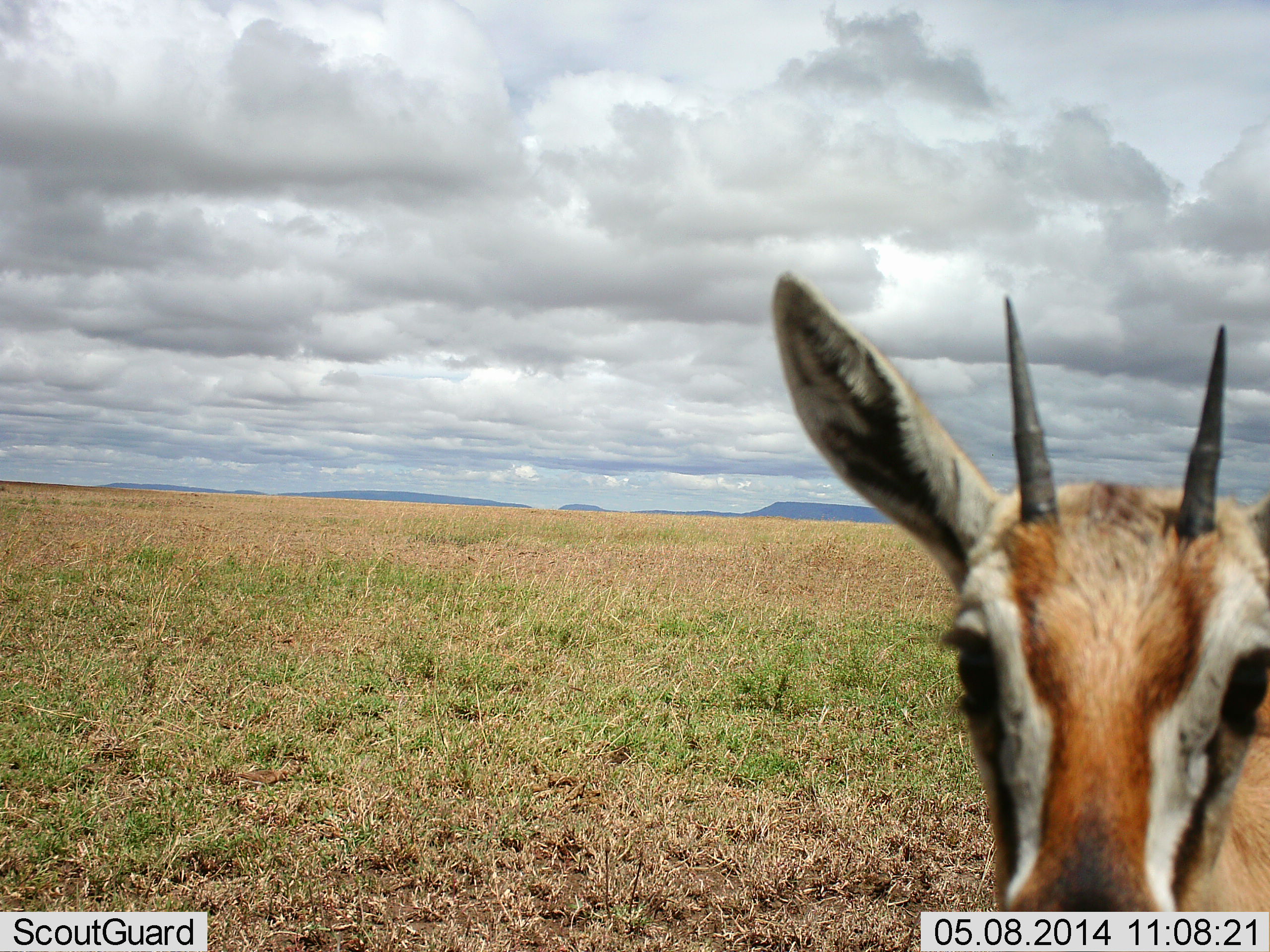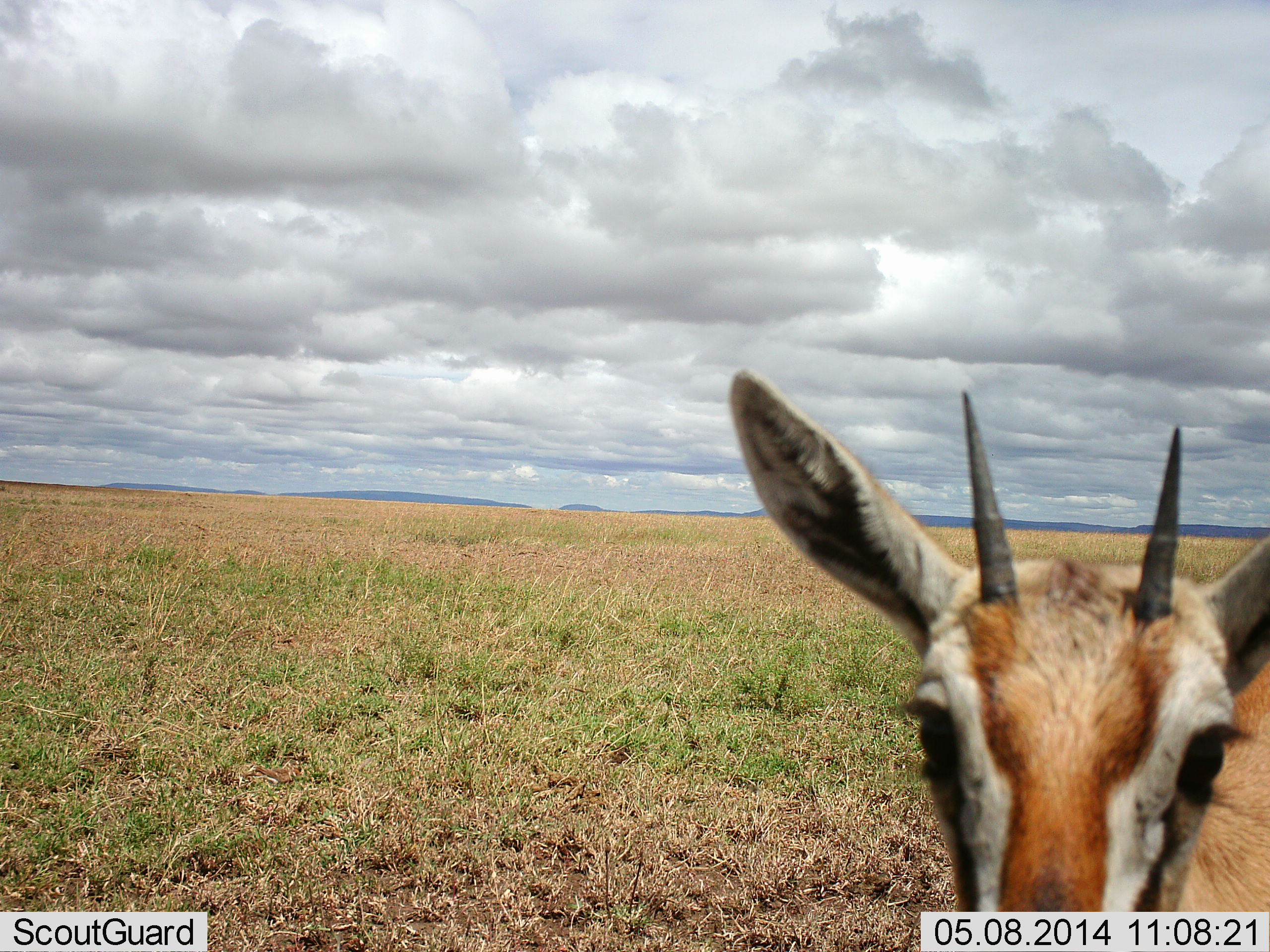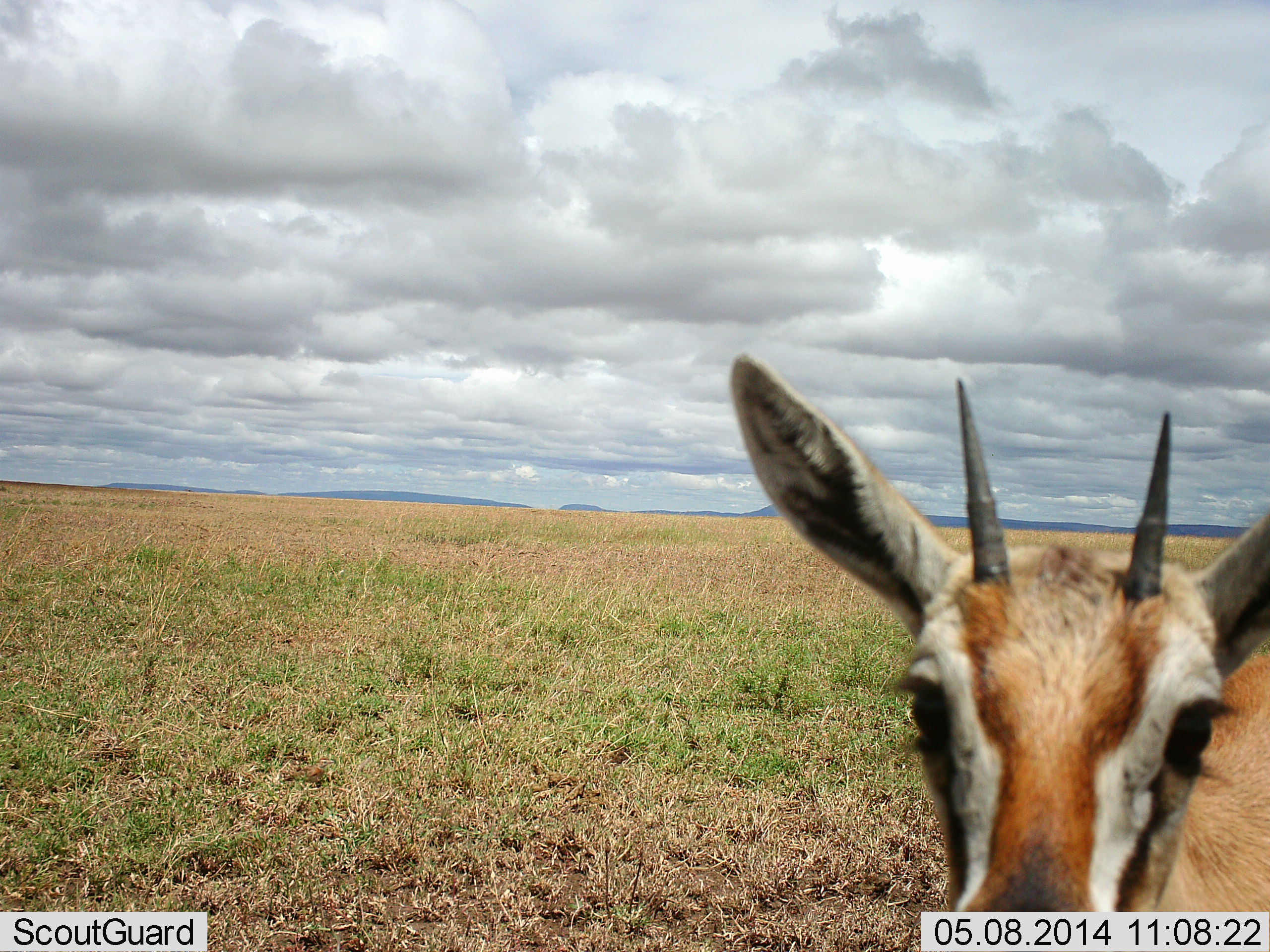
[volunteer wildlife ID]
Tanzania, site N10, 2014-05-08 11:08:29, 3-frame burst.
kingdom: Animalia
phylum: Chordata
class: Mammalia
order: Artiodactyla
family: Bovidae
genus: Eudorcas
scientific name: Eudorcas thomsonii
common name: thomson's gazelle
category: gazellethomsons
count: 1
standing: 90%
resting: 0%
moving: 0%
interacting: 20%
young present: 0%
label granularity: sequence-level